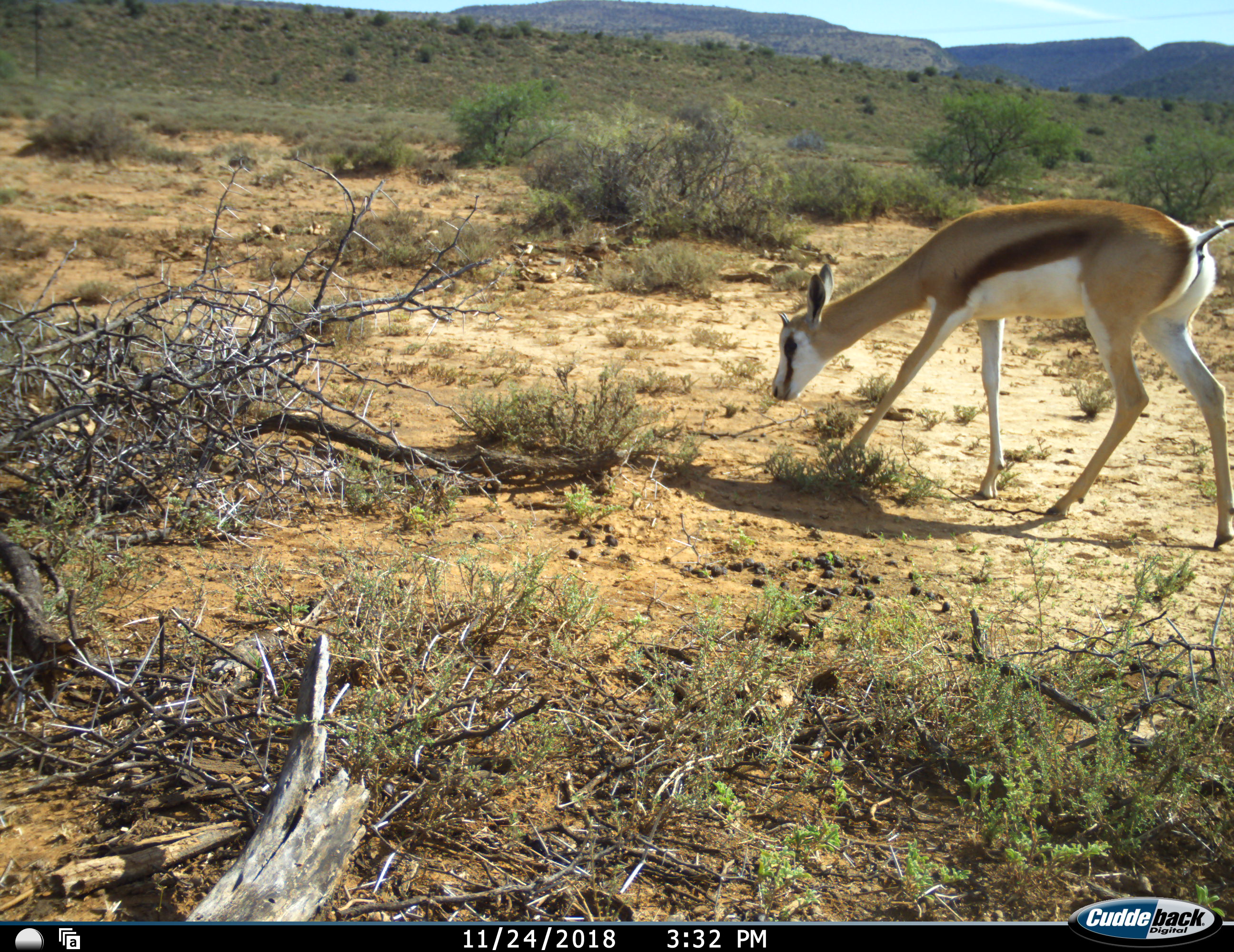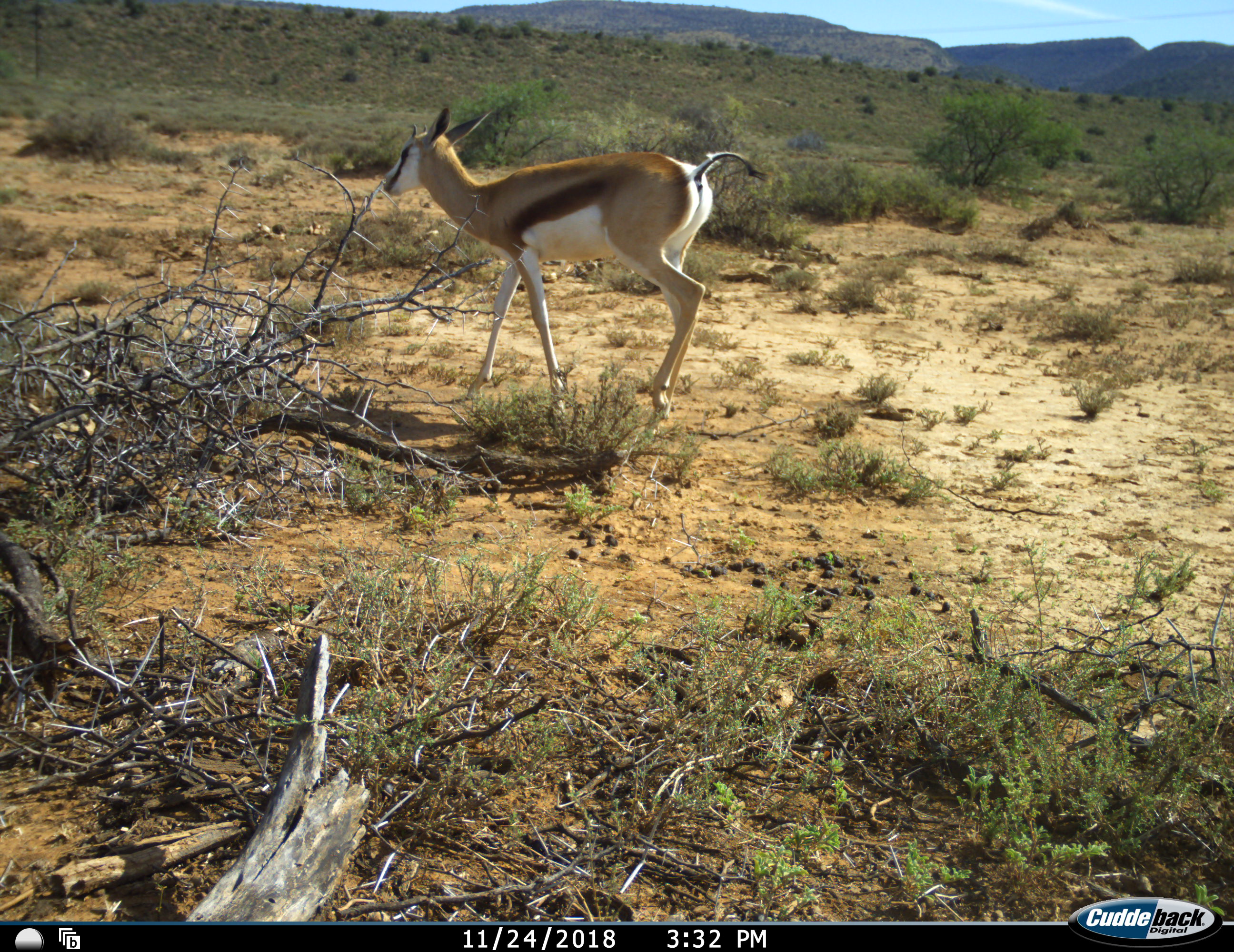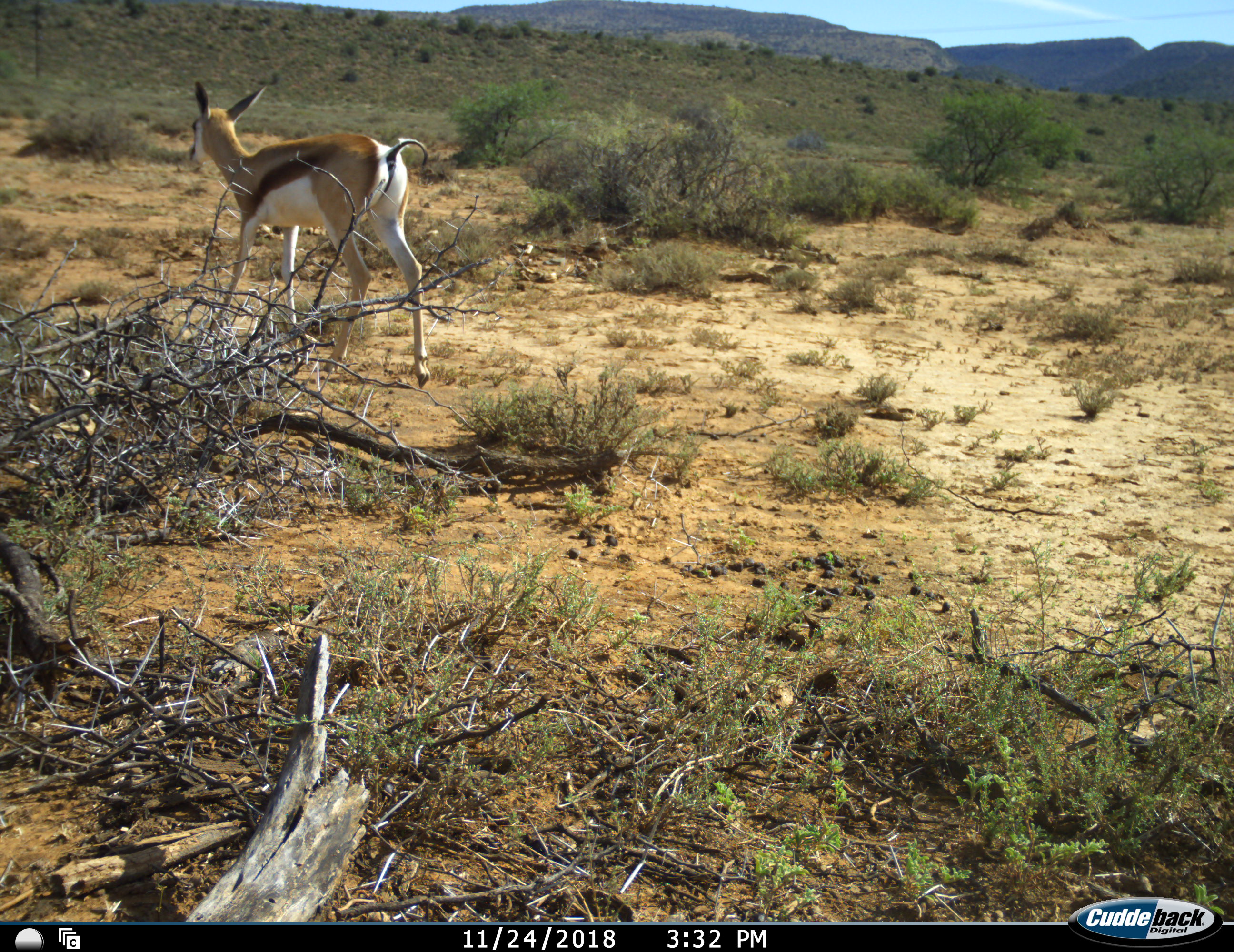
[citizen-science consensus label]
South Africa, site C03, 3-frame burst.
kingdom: Animalia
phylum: Chordata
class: Mammalia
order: Artiodactyla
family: Bovidae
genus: Antidorcas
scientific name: Antidorcas marsupialis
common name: springbok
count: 1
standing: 0%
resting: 0%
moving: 90%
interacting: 0%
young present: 20%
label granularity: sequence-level